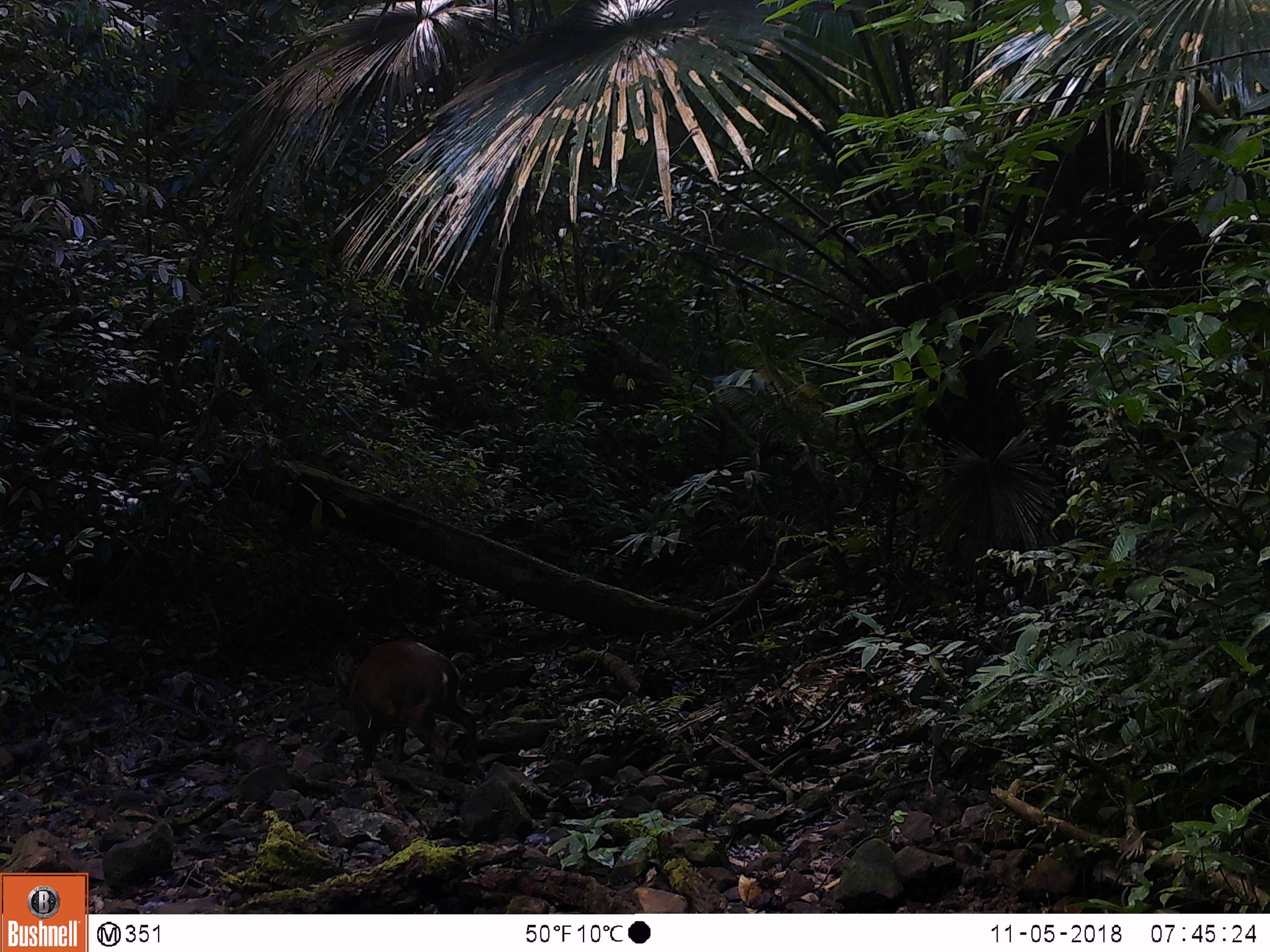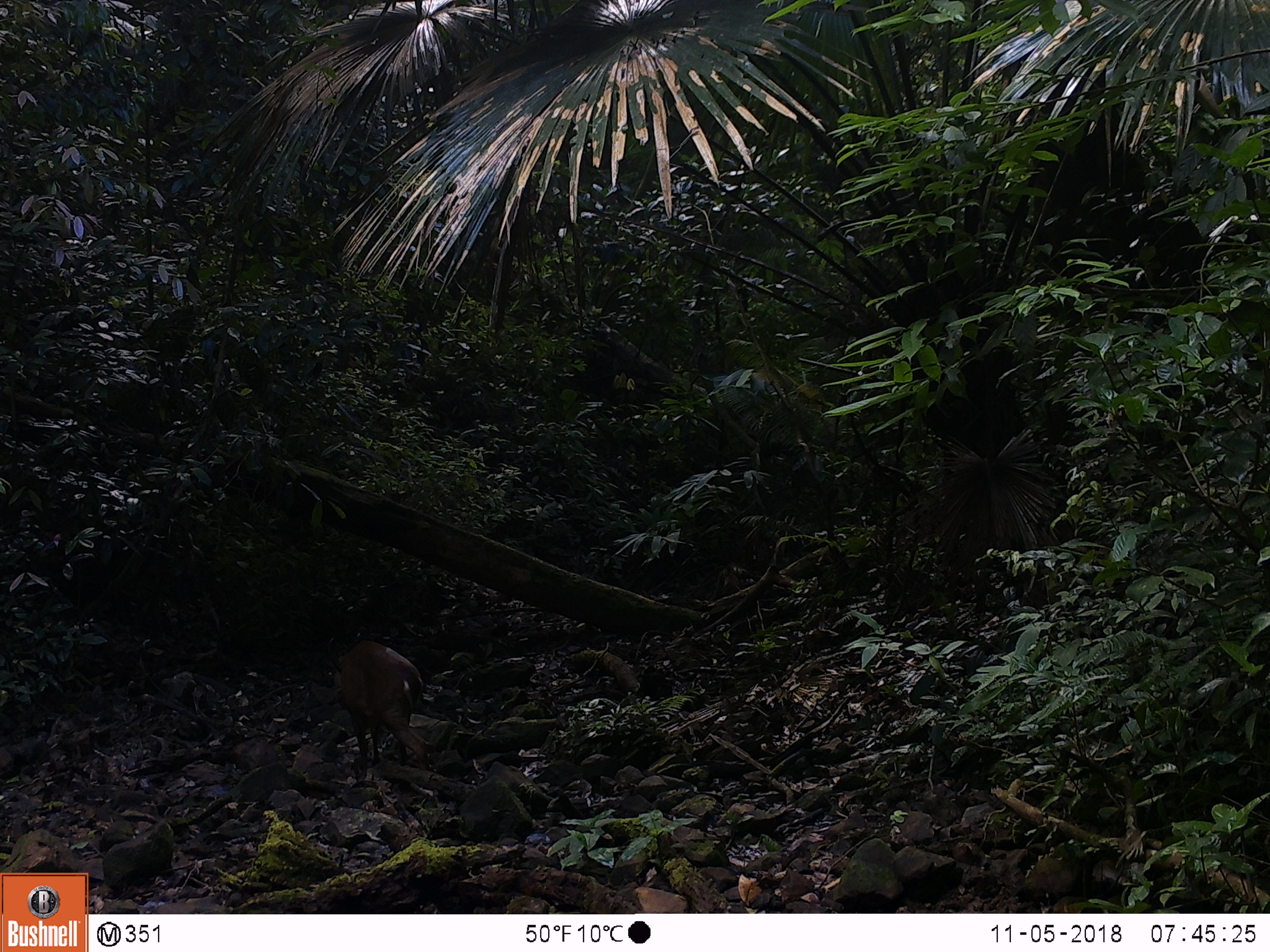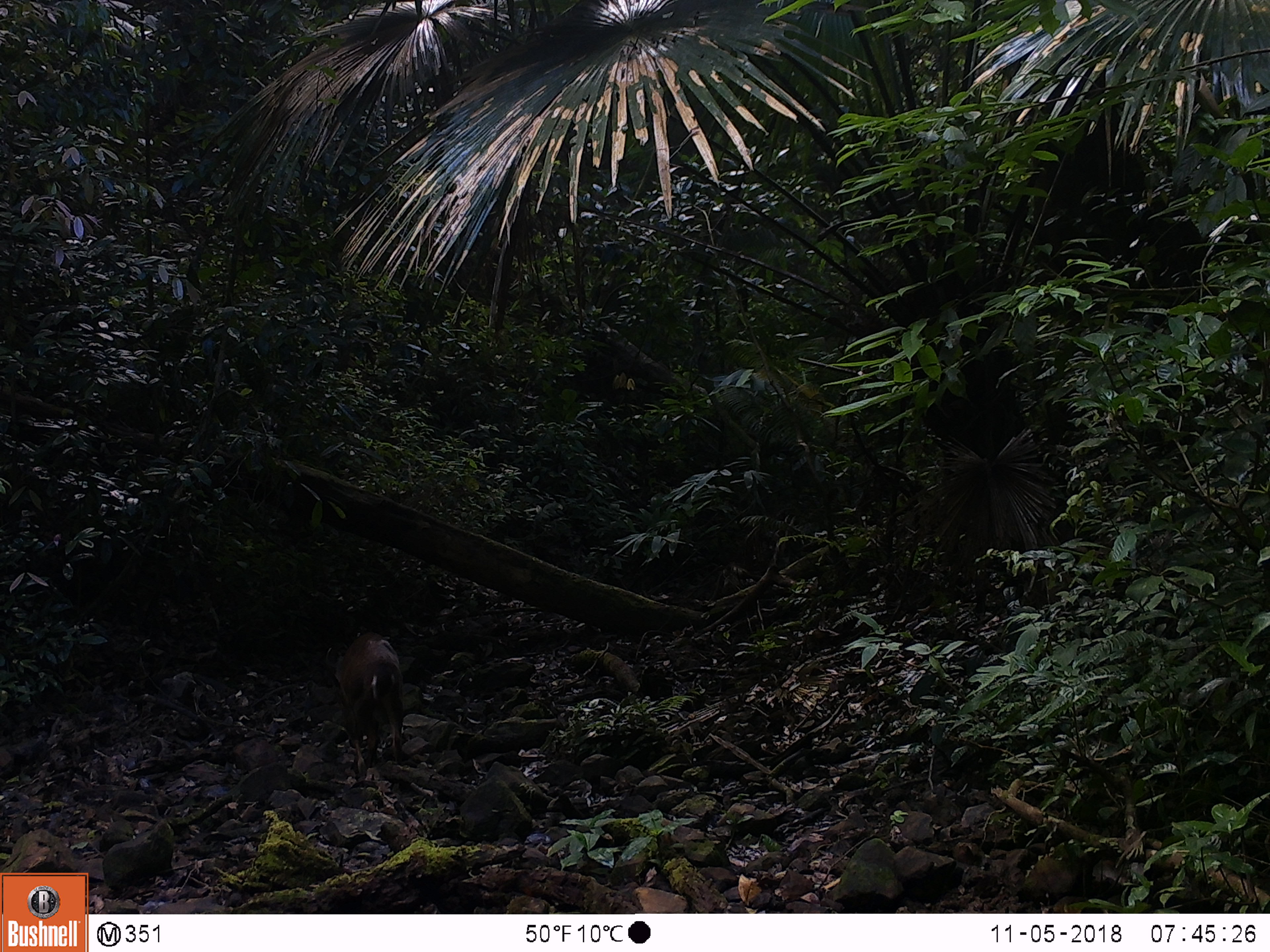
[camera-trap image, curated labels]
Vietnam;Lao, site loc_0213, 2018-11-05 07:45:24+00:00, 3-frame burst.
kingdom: Animalia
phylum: Chordata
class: Mammalia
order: Artiodactyla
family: Cervidae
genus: Muntiacus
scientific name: Muntiacus vuquangensis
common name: large-antlered muntjac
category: large antlered muntjac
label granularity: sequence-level